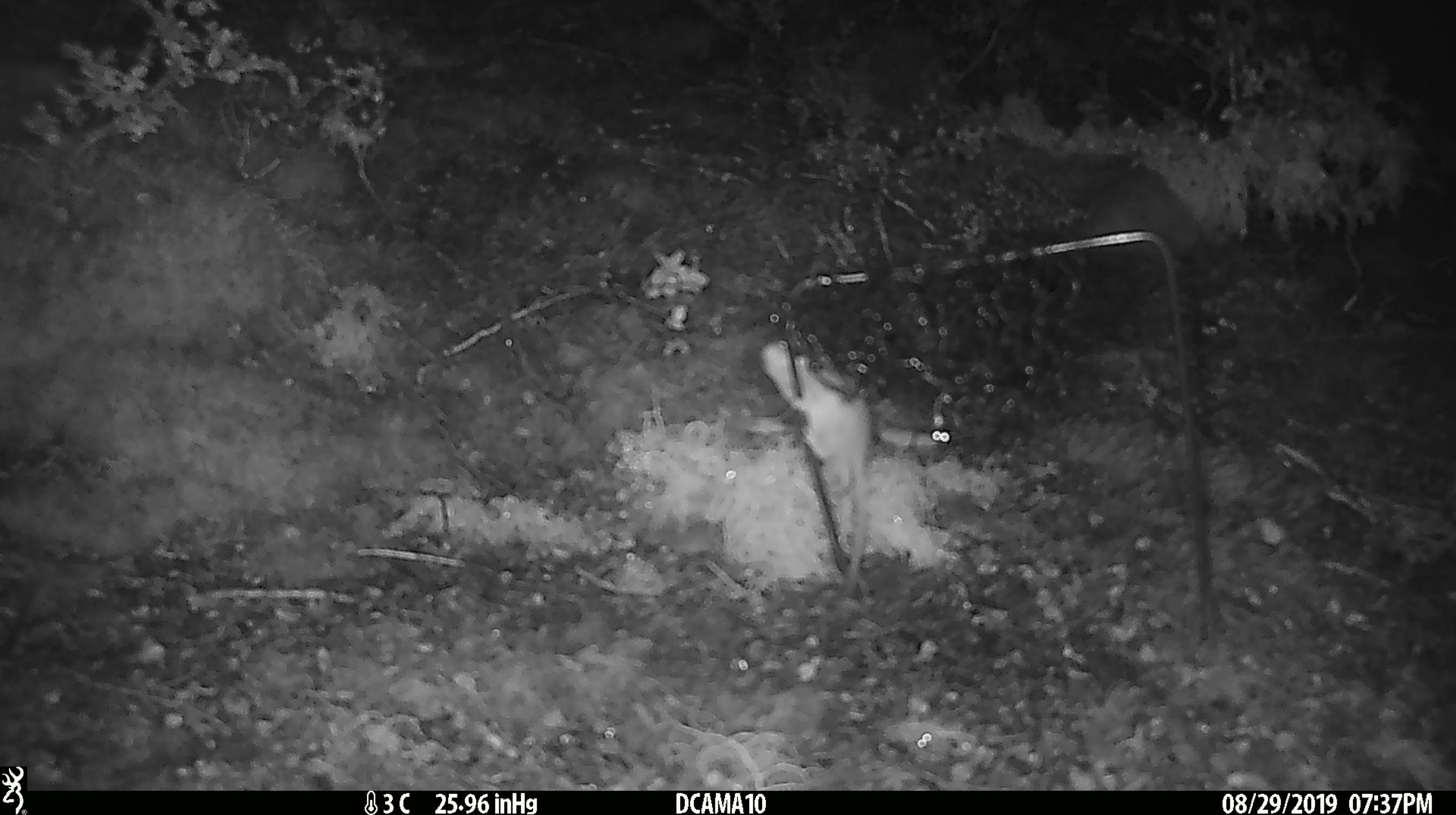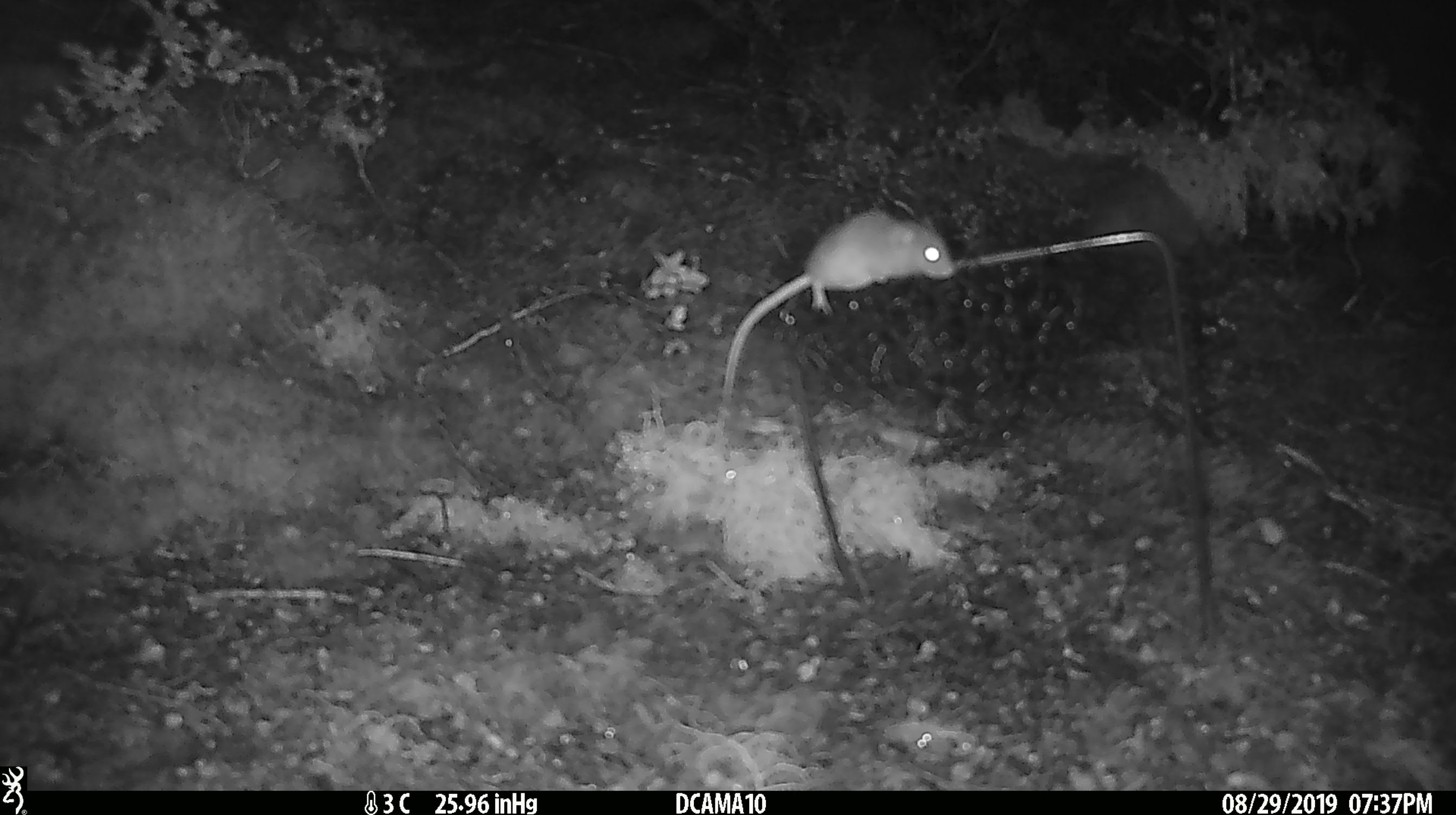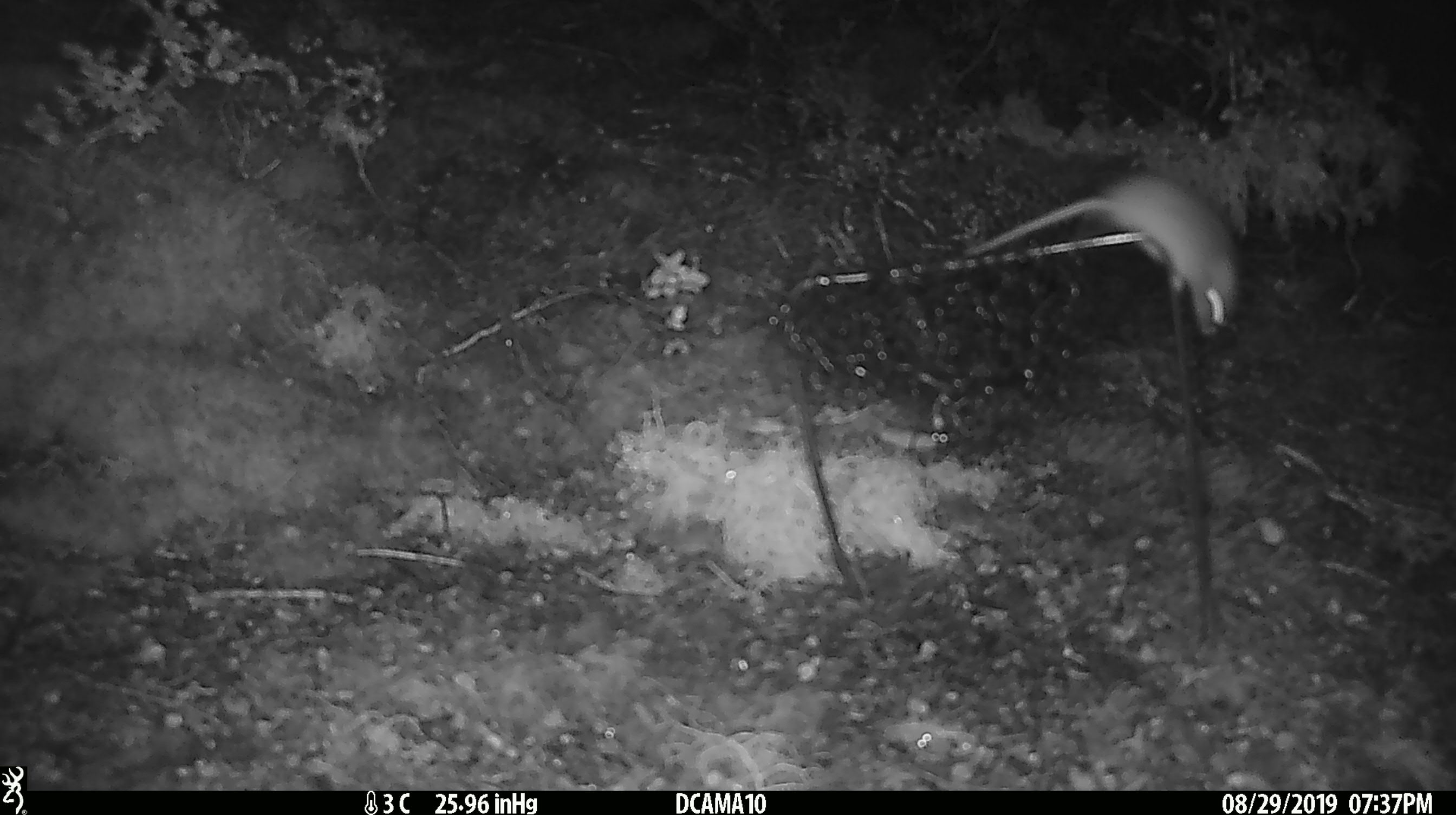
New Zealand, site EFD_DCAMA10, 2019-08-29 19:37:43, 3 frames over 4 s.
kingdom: Animalia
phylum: Chordata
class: Mammalia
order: Rodentia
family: Muridae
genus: Mus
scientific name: Mus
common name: mouse